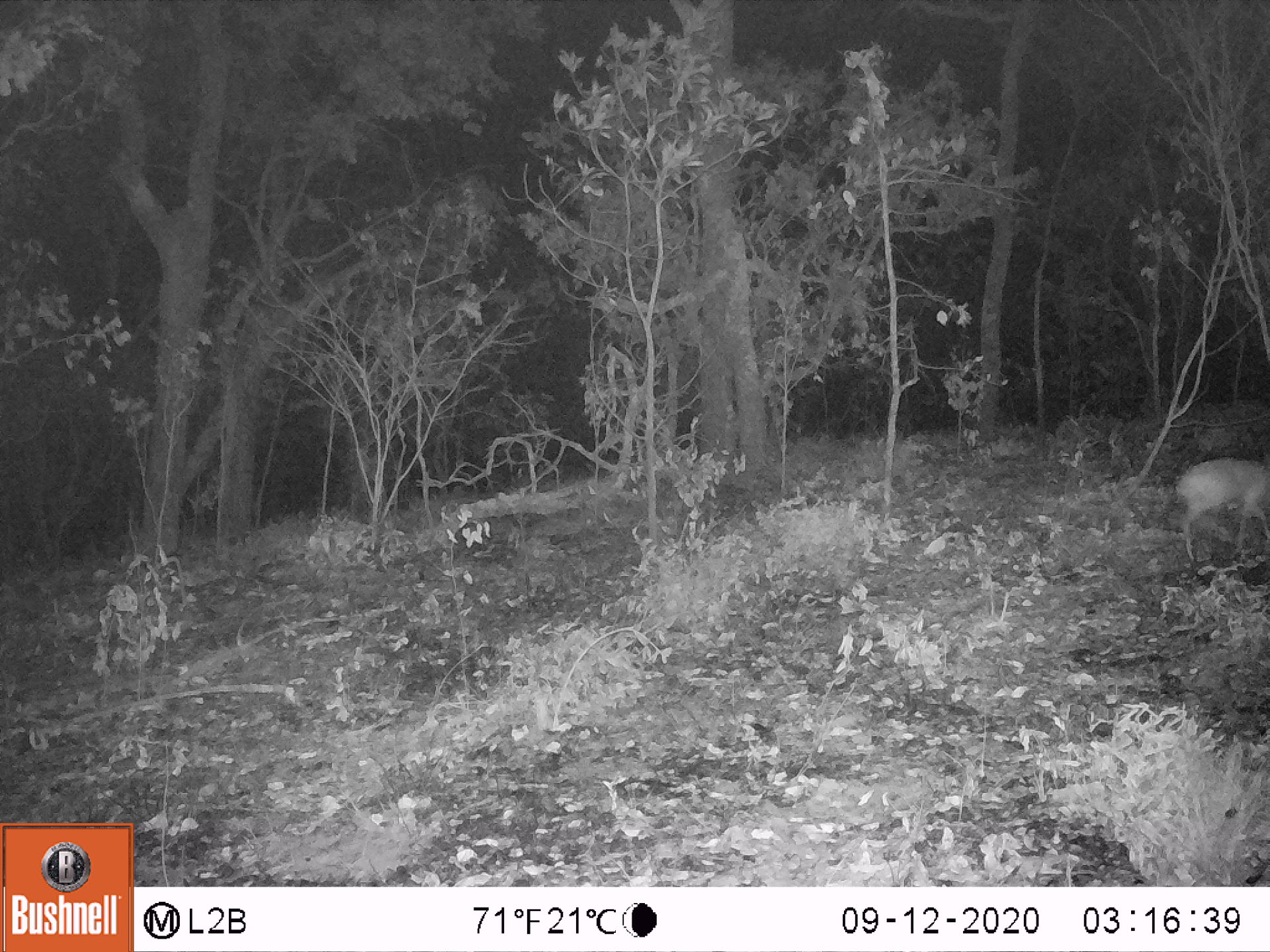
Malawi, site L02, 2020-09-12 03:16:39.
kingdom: Animalia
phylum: Chordata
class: Mammalia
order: Artiodactyla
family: Bovidae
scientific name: Antilopinae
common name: small antelope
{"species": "small antelope (Antilopinae)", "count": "1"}